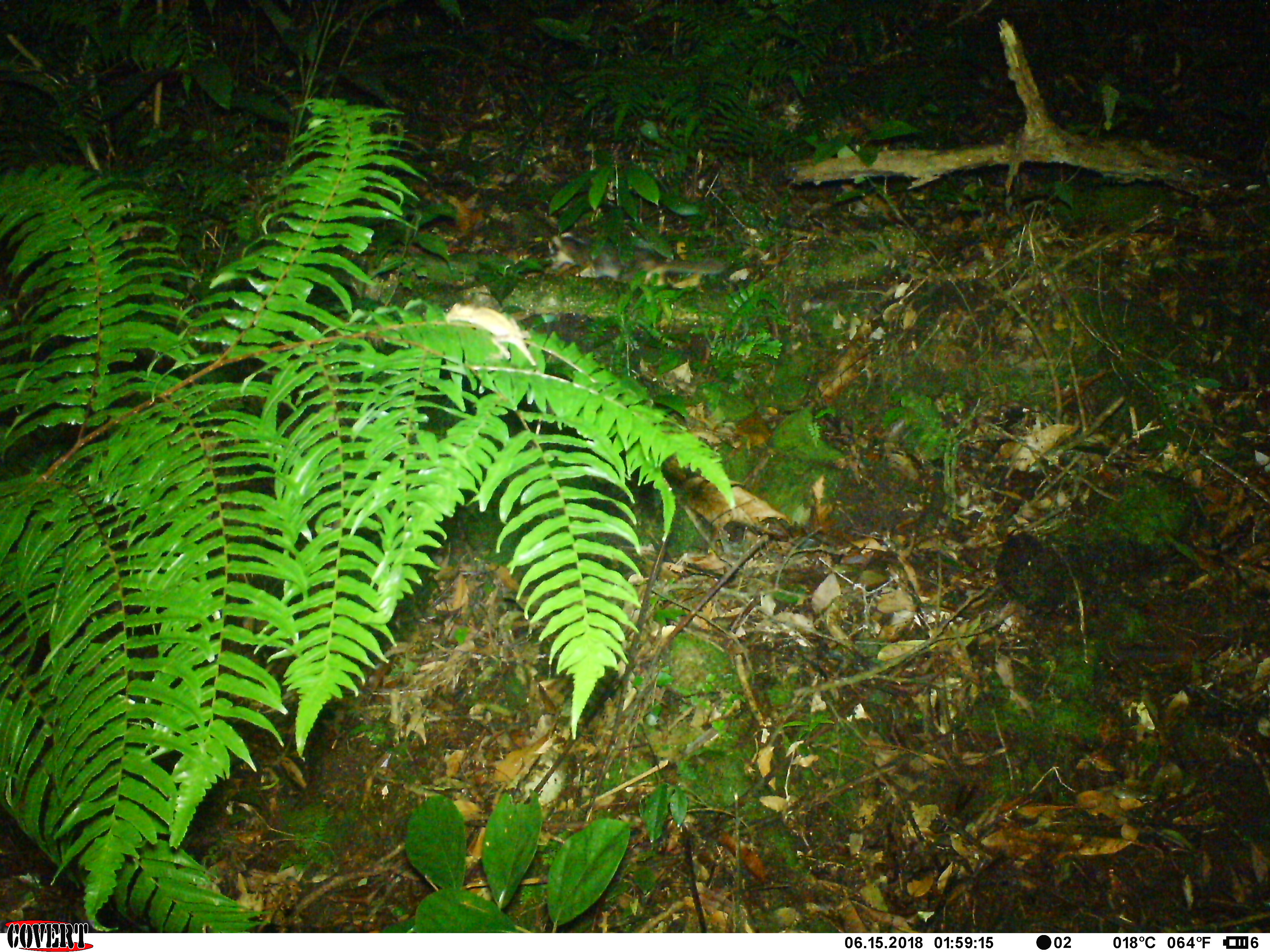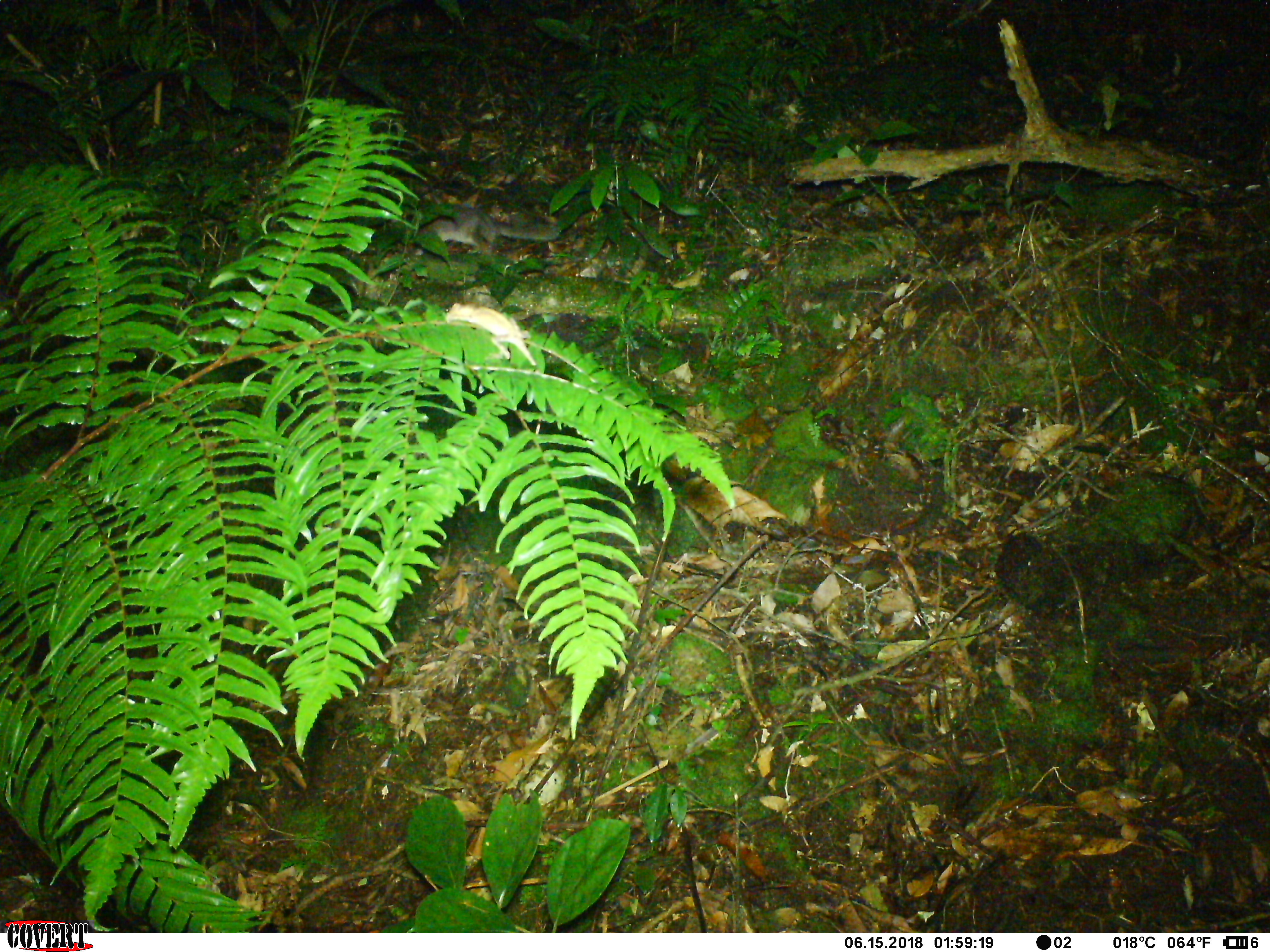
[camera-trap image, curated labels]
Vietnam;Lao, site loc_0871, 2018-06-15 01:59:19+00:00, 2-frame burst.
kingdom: Animalia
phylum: Chordata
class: Mammalia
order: Carnivora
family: Mustelidae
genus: Melogale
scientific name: Melogale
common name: ferret badger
Ferret badger (Melogale). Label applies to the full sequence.